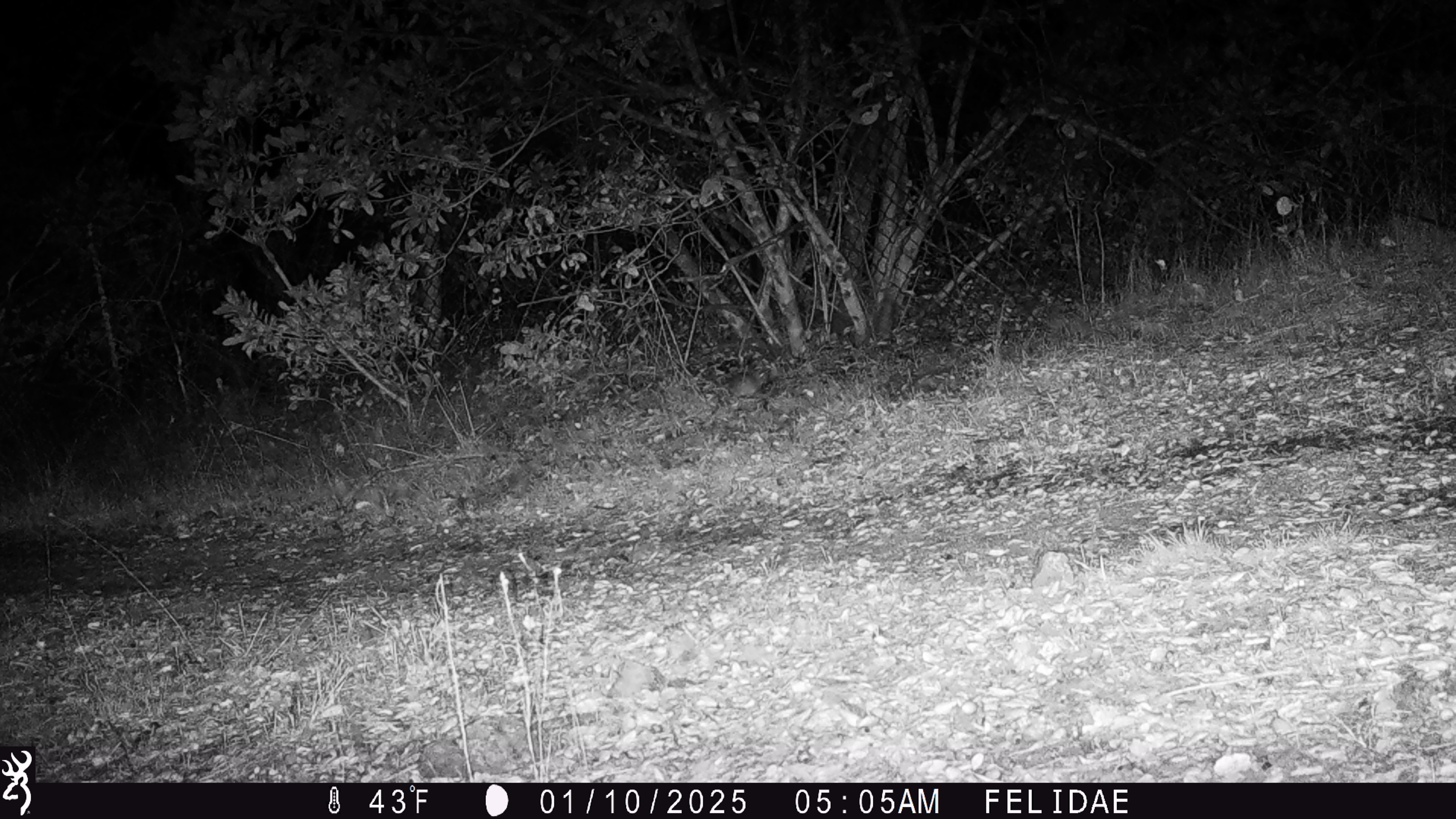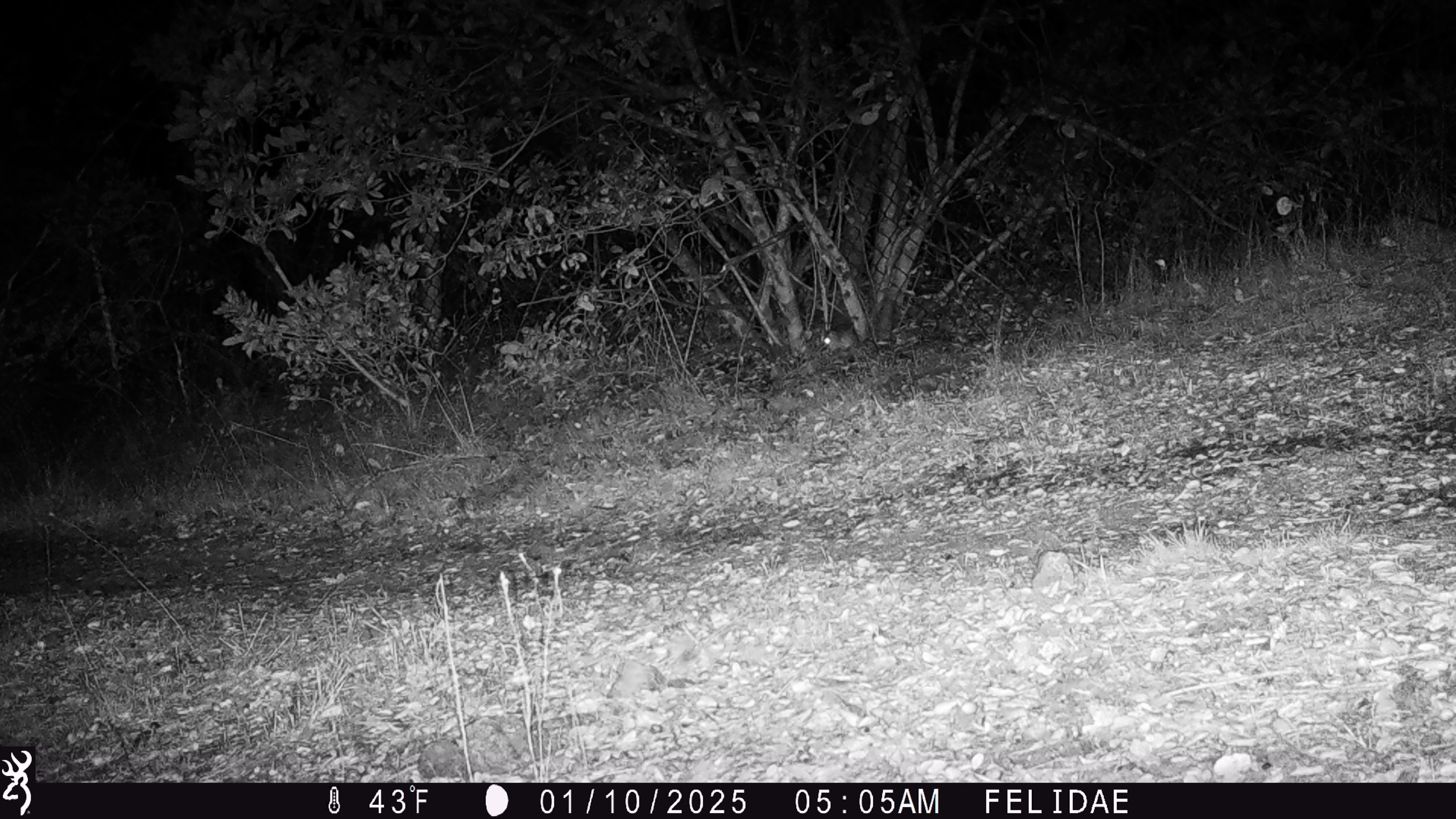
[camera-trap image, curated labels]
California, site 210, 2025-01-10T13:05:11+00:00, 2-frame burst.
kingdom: Animalia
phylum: Chordata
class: Mammalia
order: Rodentia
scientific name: Rodentia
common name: mouse or rat